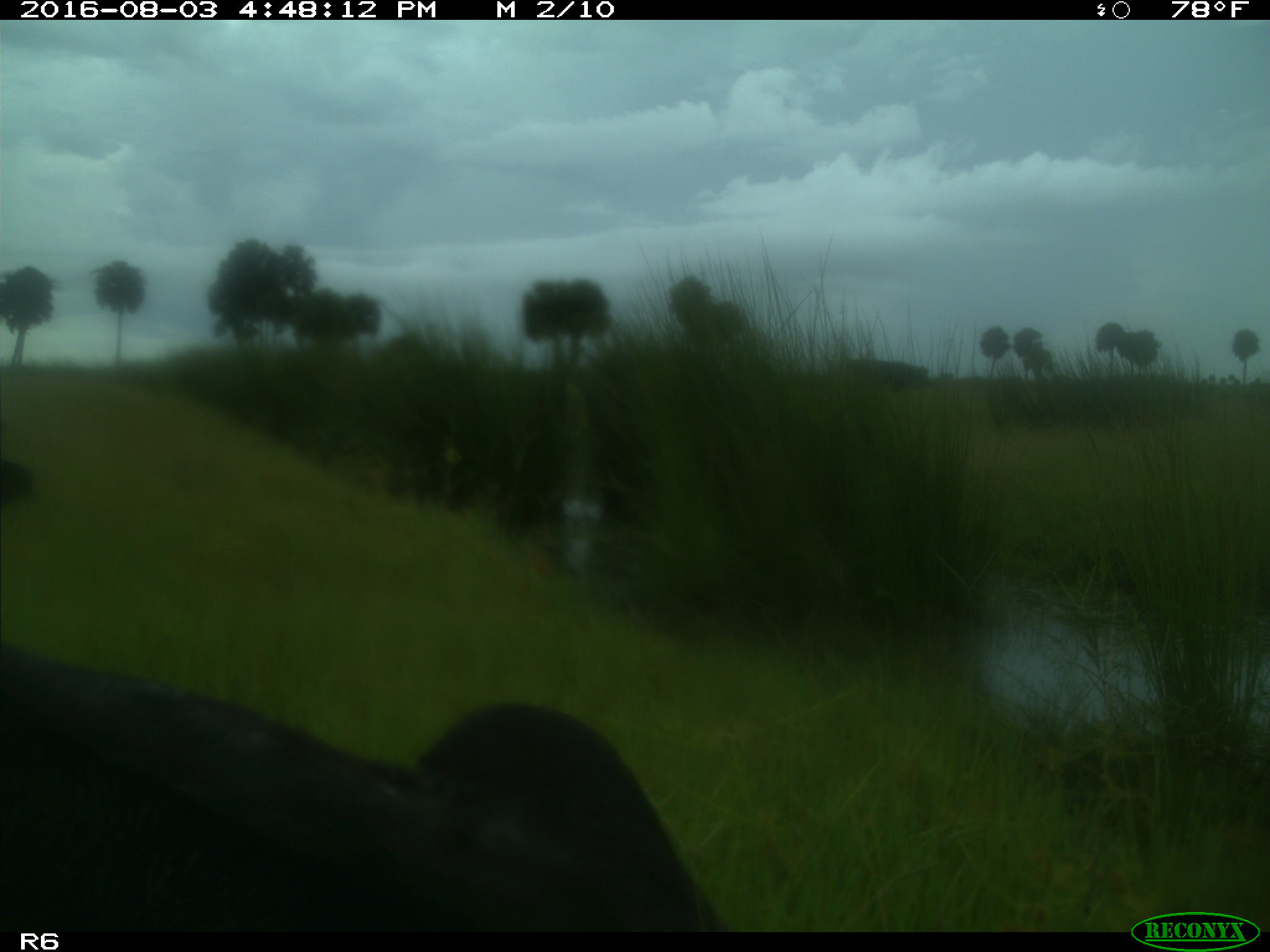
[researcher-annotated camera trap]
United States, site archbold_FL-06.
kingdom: Animalia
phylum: Chordata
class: Mammalia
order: Artiodactyla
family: Bovidae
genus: Bos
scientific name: Bos taurus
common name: domestic cow